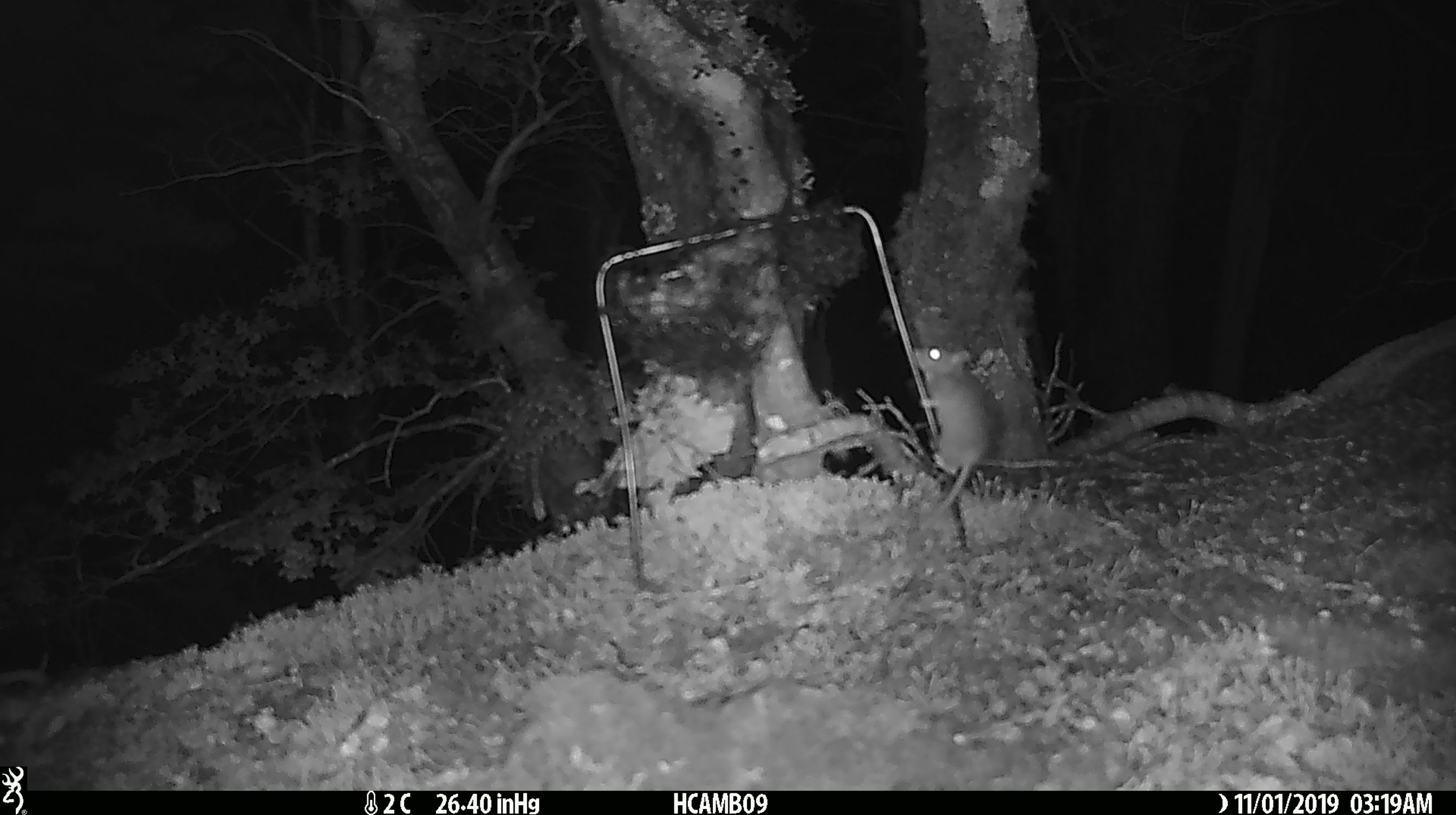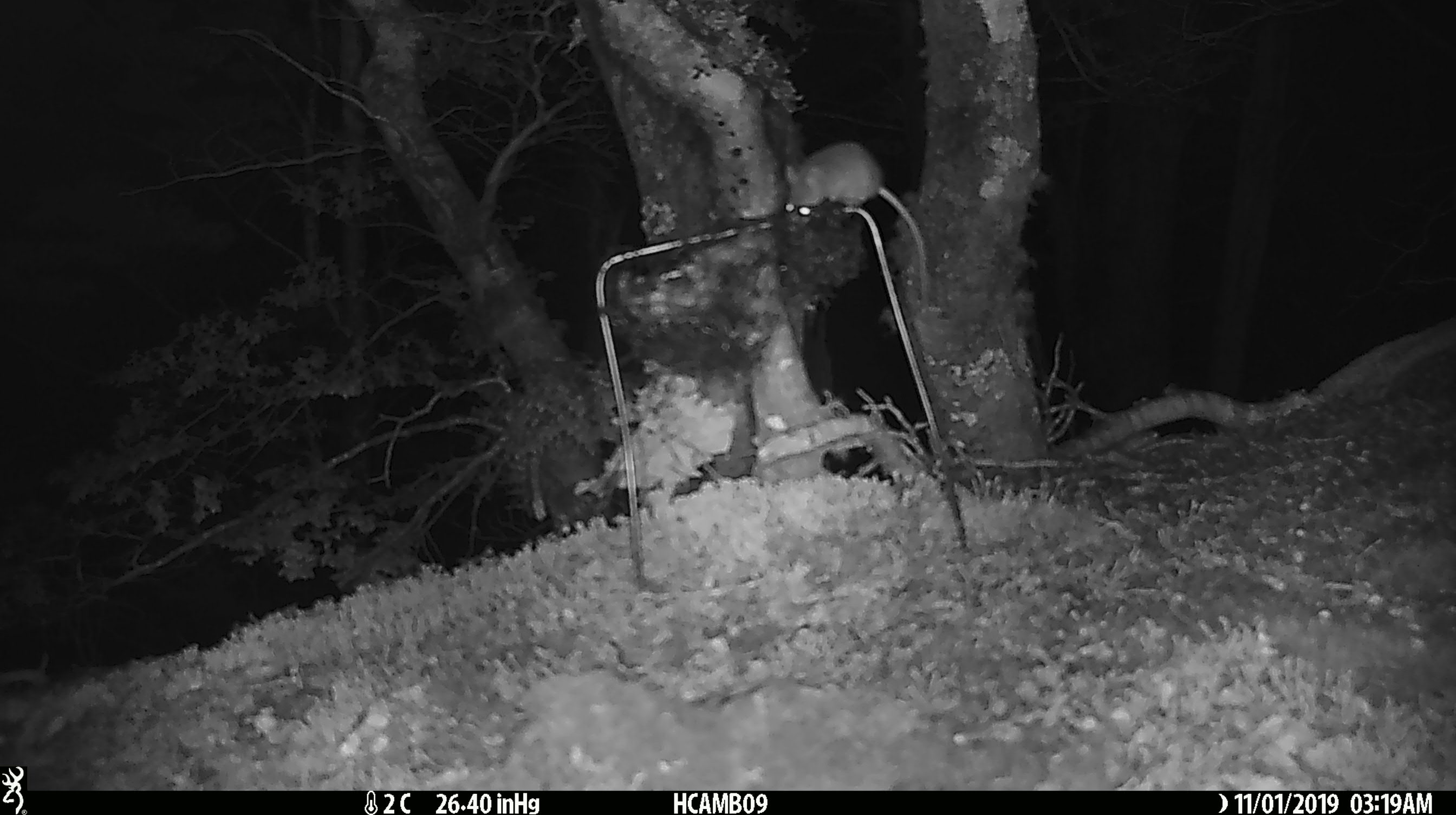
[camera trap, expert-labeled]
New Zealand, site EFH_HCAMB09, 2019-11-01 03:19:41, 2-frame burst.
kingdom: Animalia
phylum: Chordata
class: Mammalia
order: Rodentia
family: Muridae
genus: Mus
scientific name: Mus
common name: mouse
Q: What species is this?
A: Mouse (Mus).